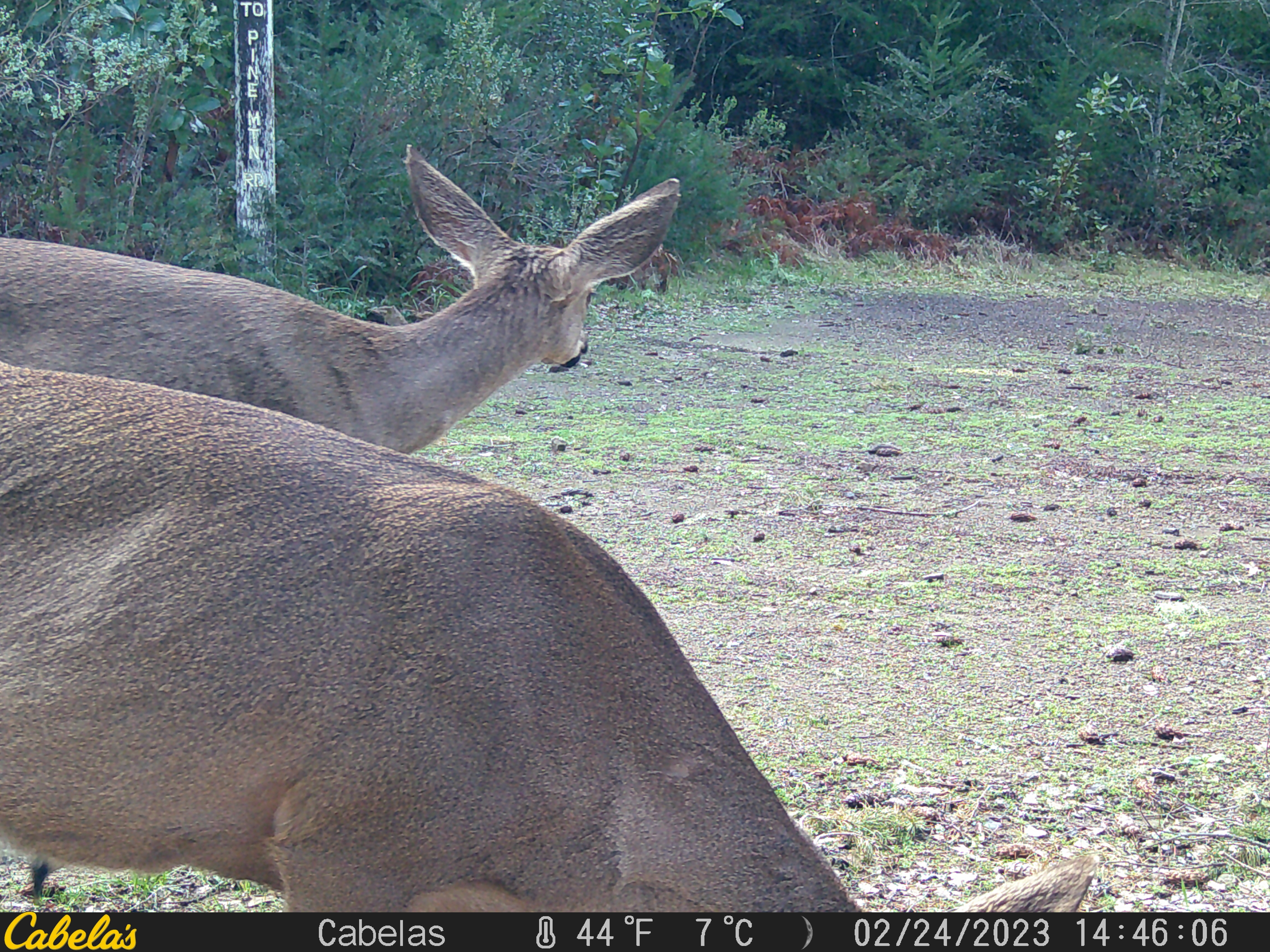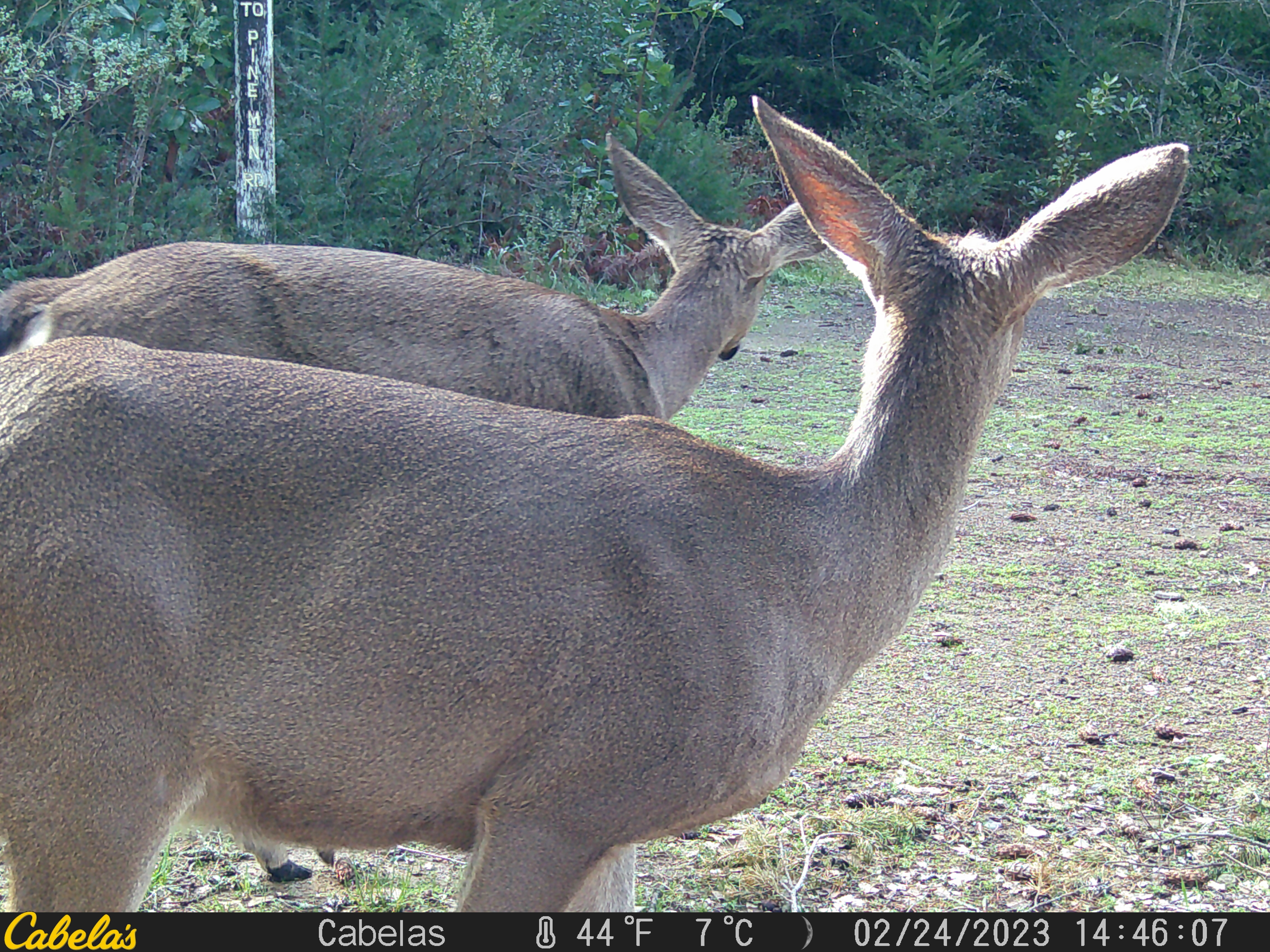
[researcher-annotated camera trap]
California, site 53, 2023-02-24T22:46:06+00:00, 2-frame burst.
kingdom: Animalia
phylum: Chordata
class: Mammalia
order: Artiodactyla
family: Cervidae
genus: Odocoileus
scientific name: Odocoileus hemionus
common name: mule deer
Mule deer (Odocoileus hemionus).